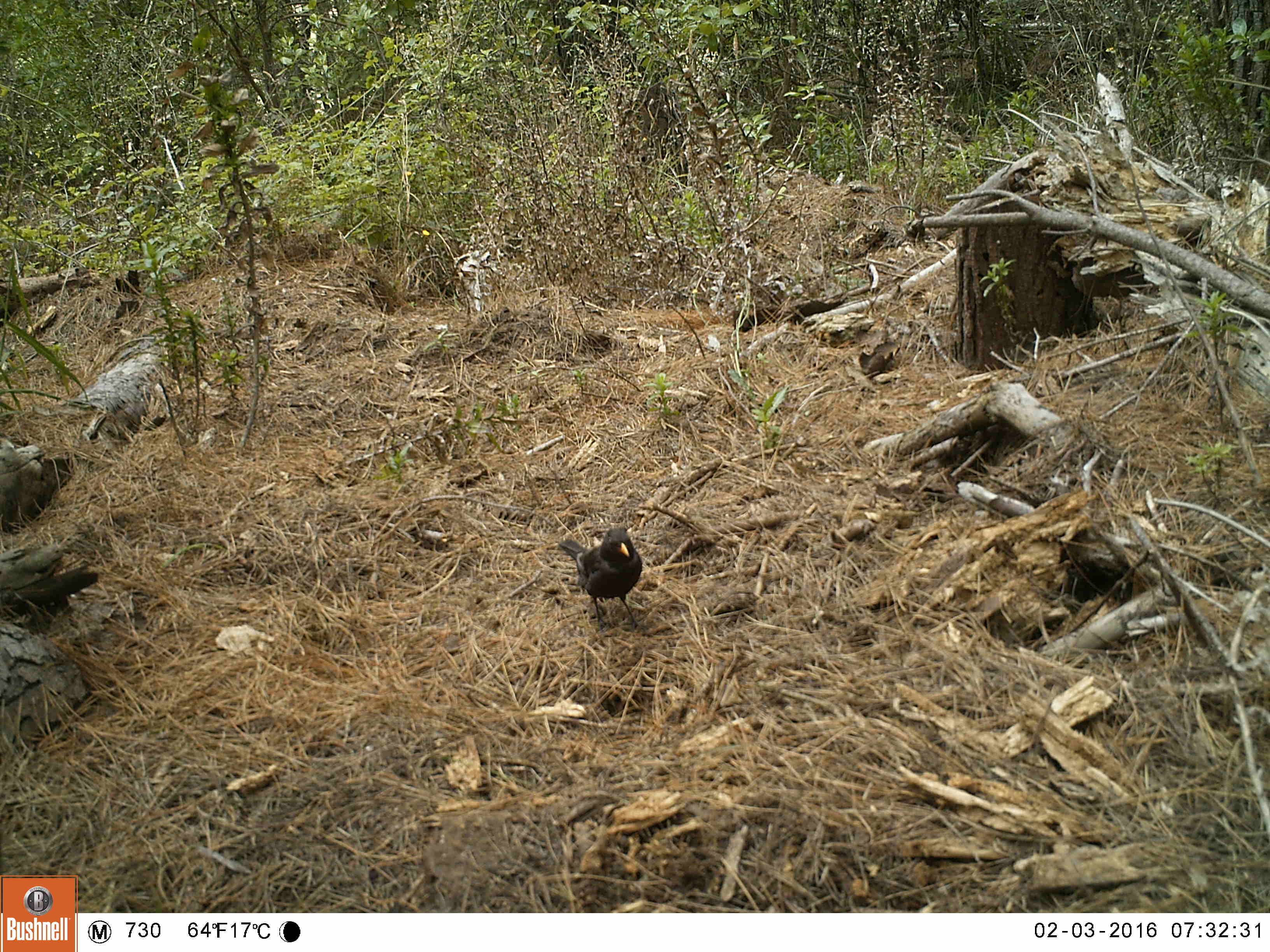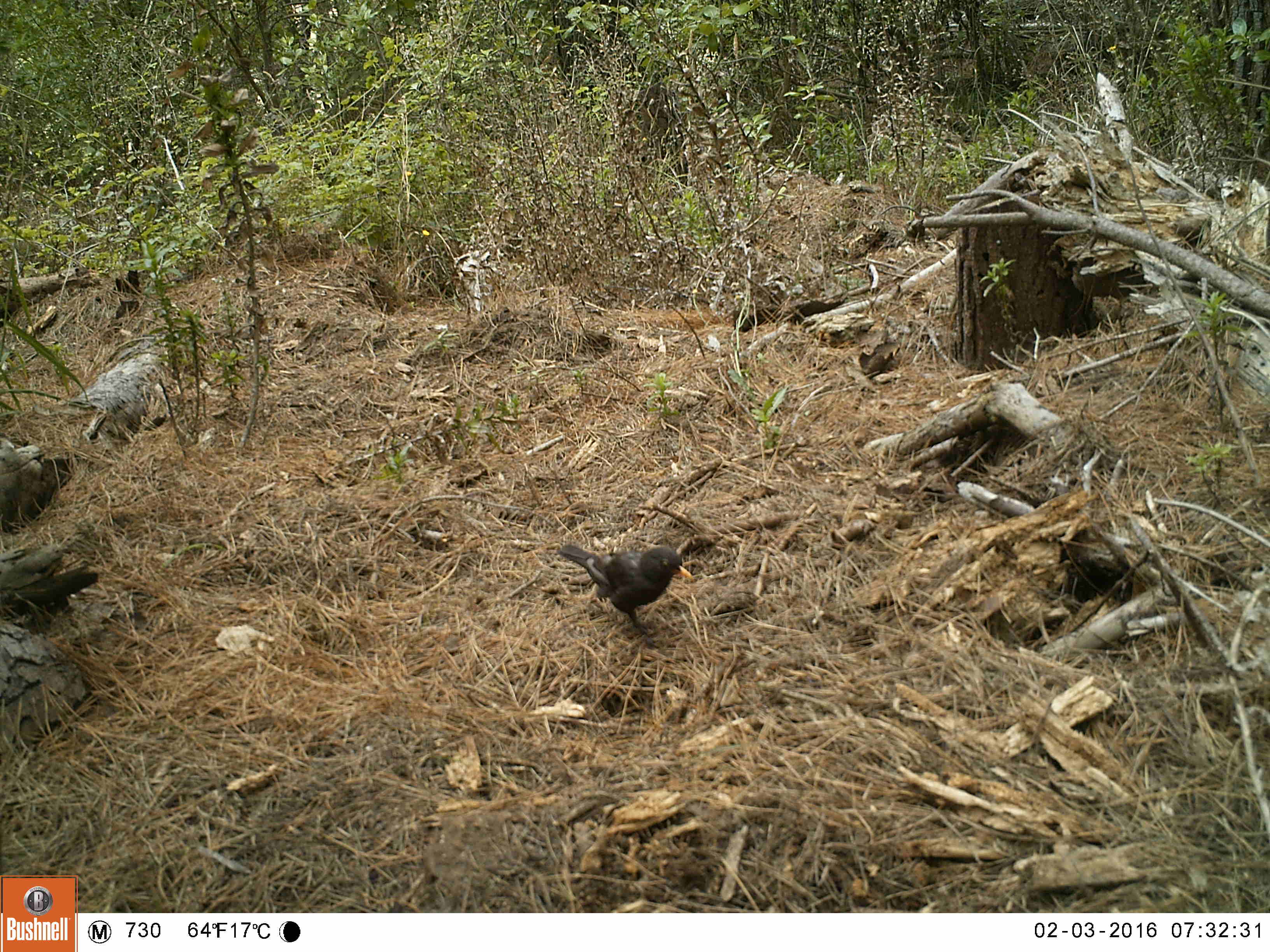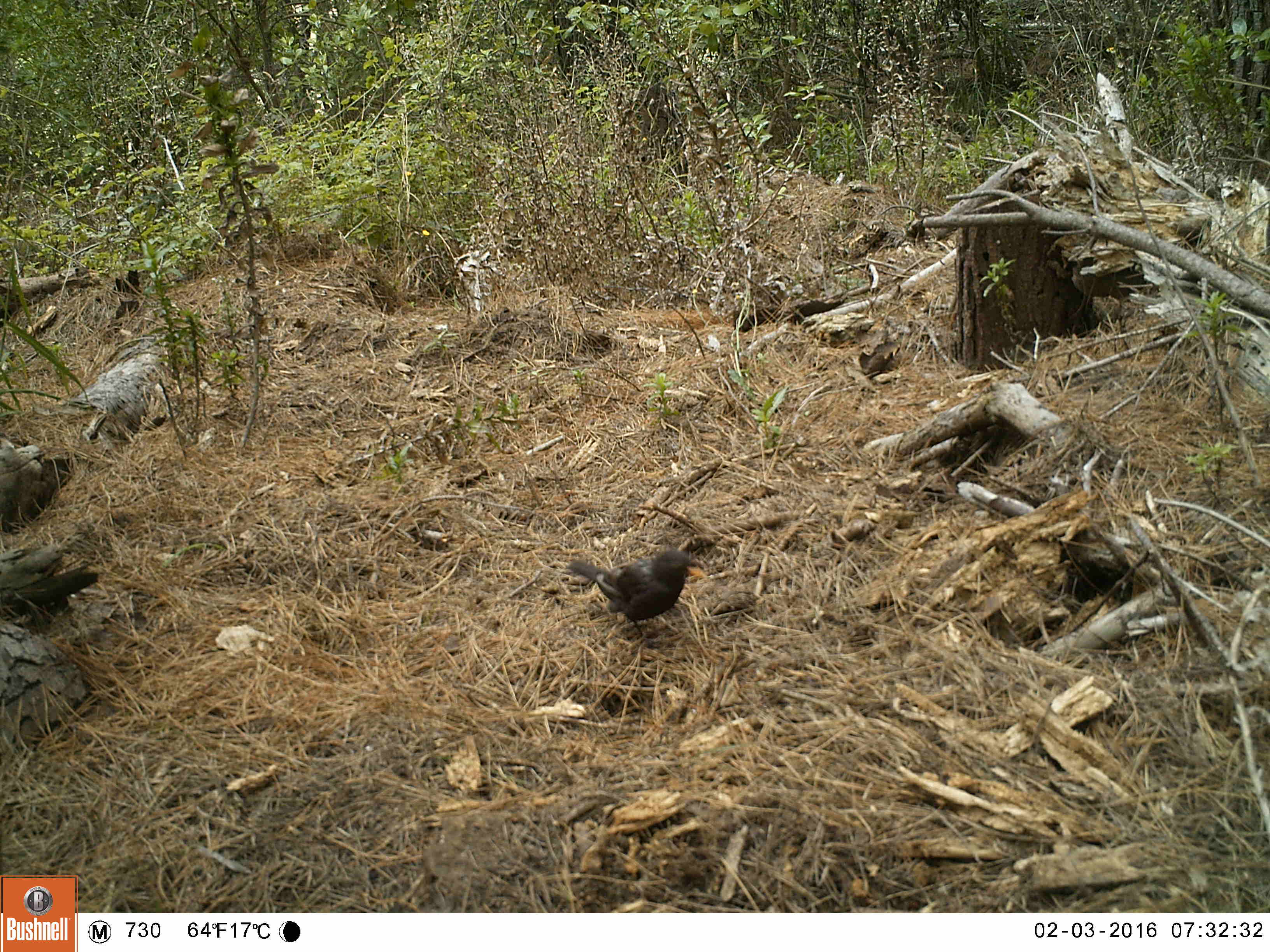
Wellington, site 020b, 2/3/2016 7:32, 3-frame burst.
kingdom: Animalia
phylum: Chordata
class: Aves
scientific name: Aves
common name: bird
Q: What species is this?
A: Bird (Aves).